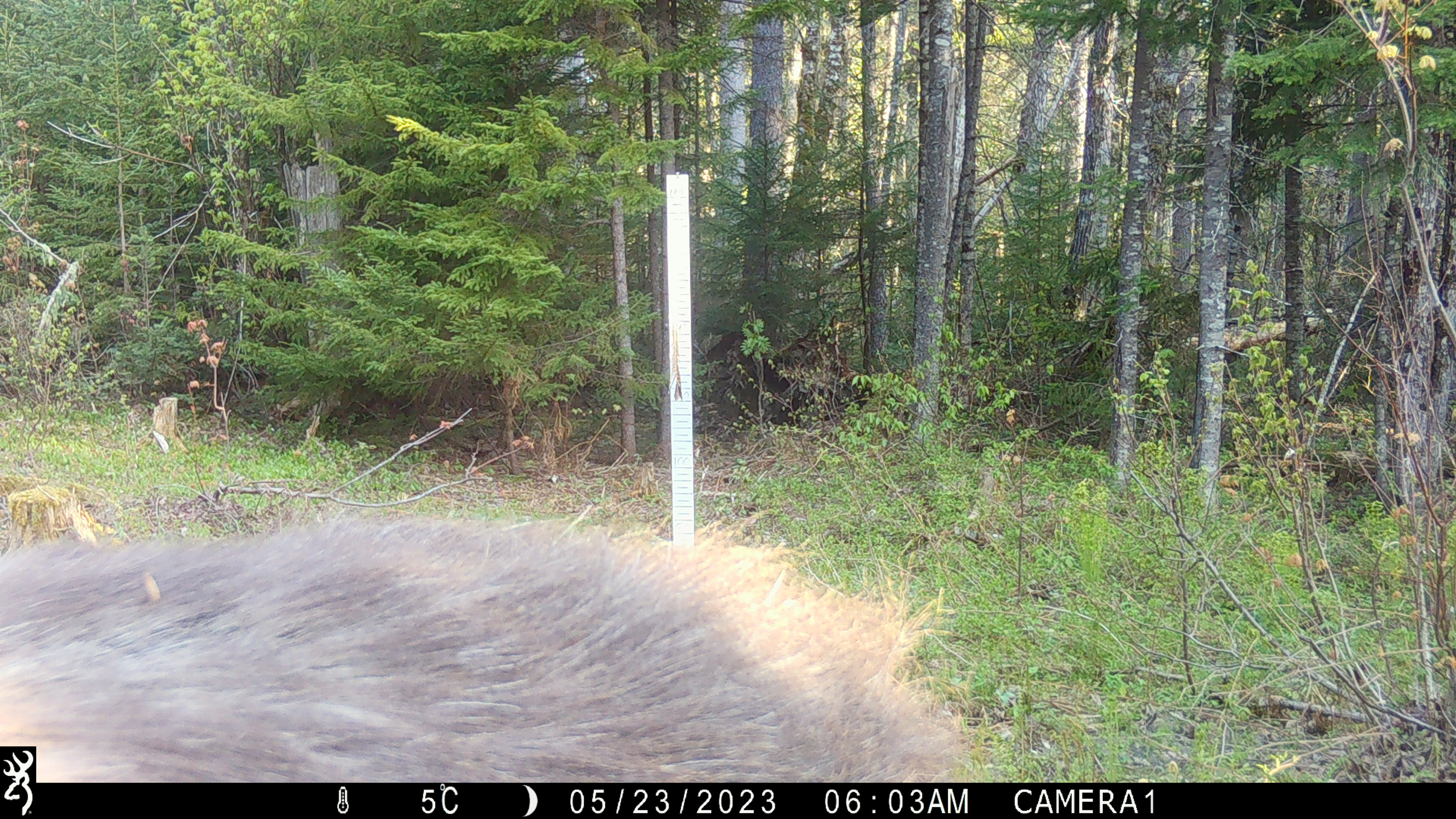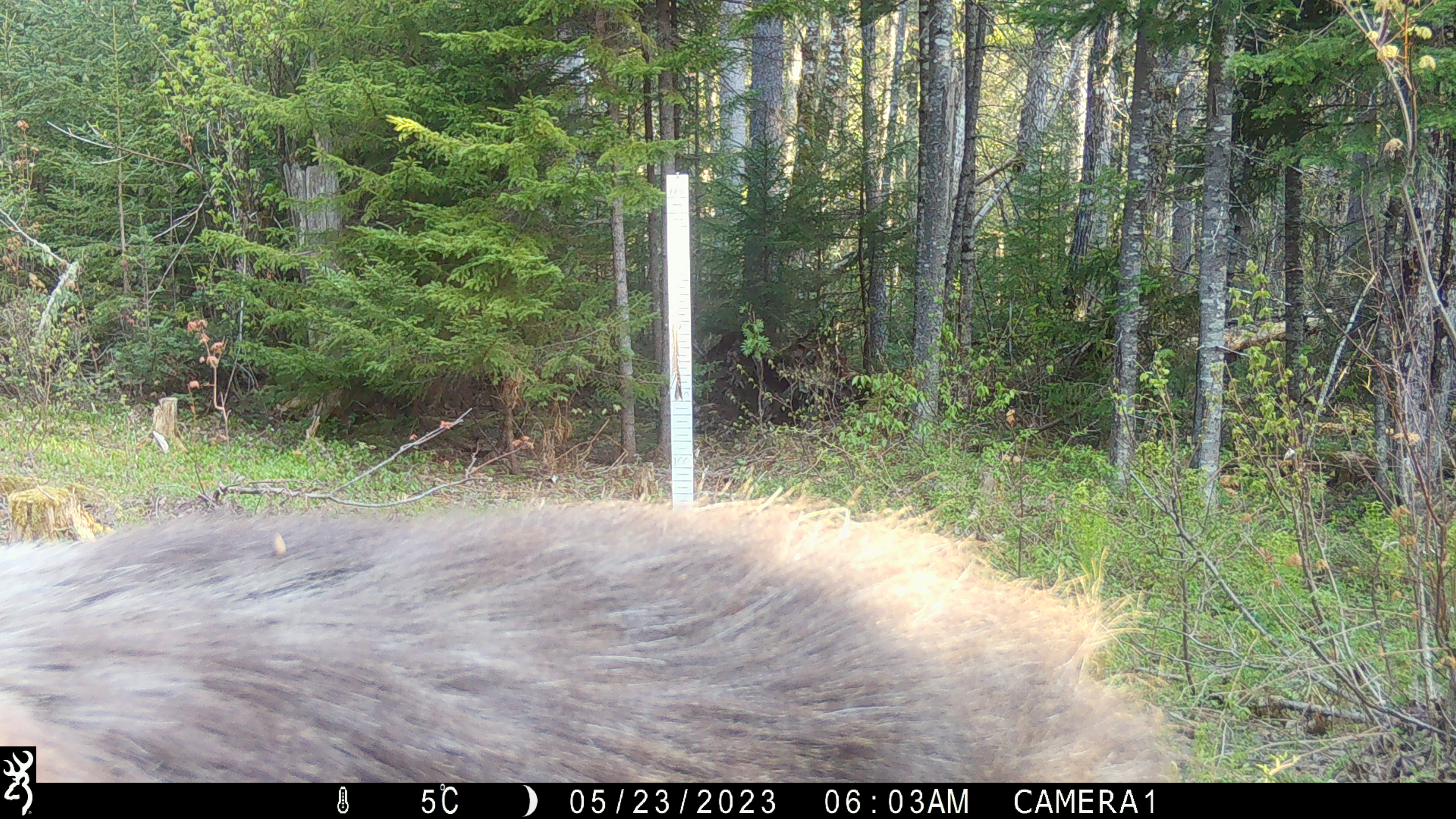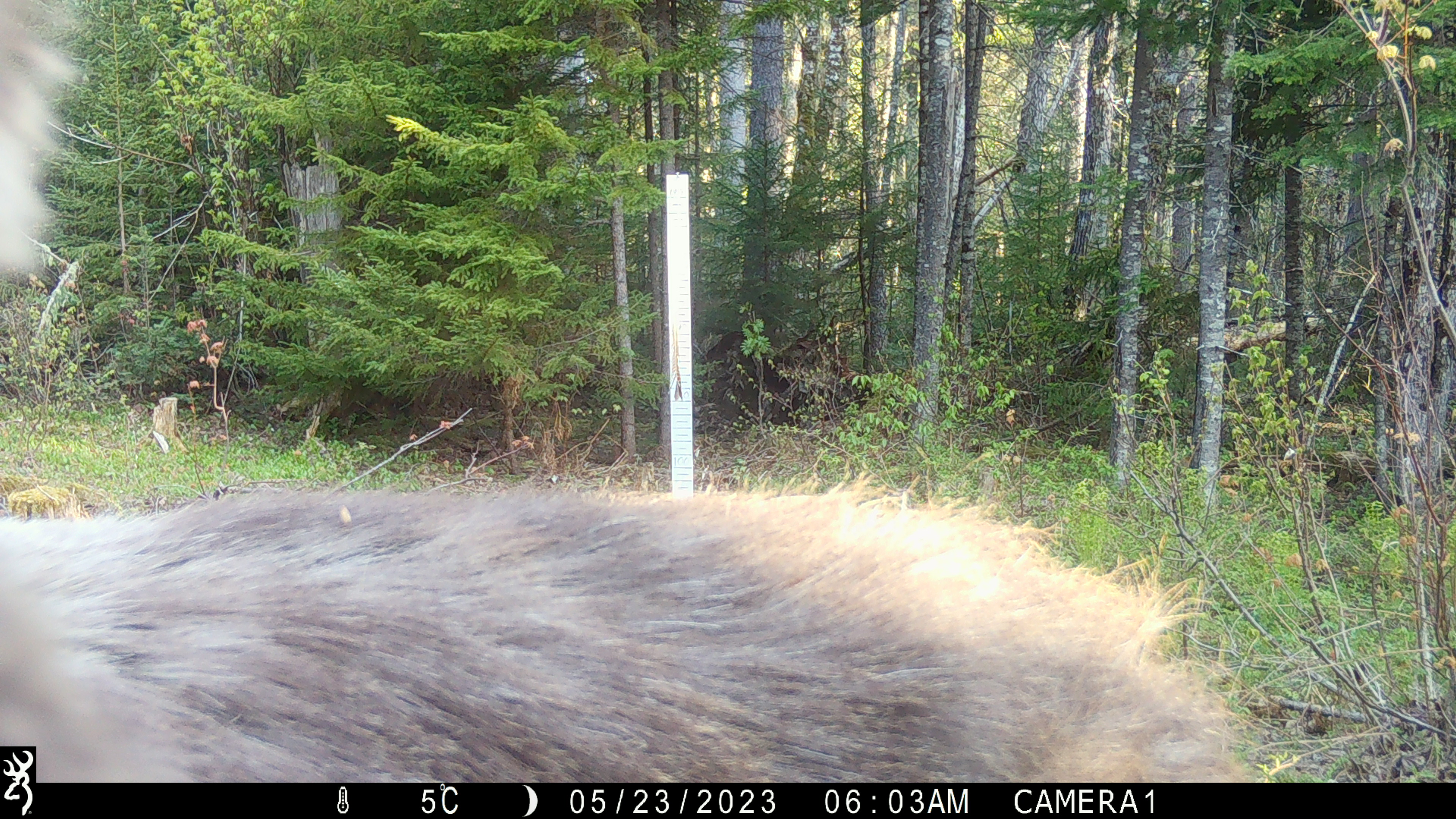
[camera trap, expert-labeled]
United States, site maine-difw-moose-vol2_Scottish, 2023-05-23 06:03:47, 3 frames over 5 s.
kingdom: Animalia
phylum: Chordata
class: Mammalia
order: Artiodactyla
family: Cervidae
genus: Alces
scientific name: Alces alces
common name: moose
Moose (Alces alces).